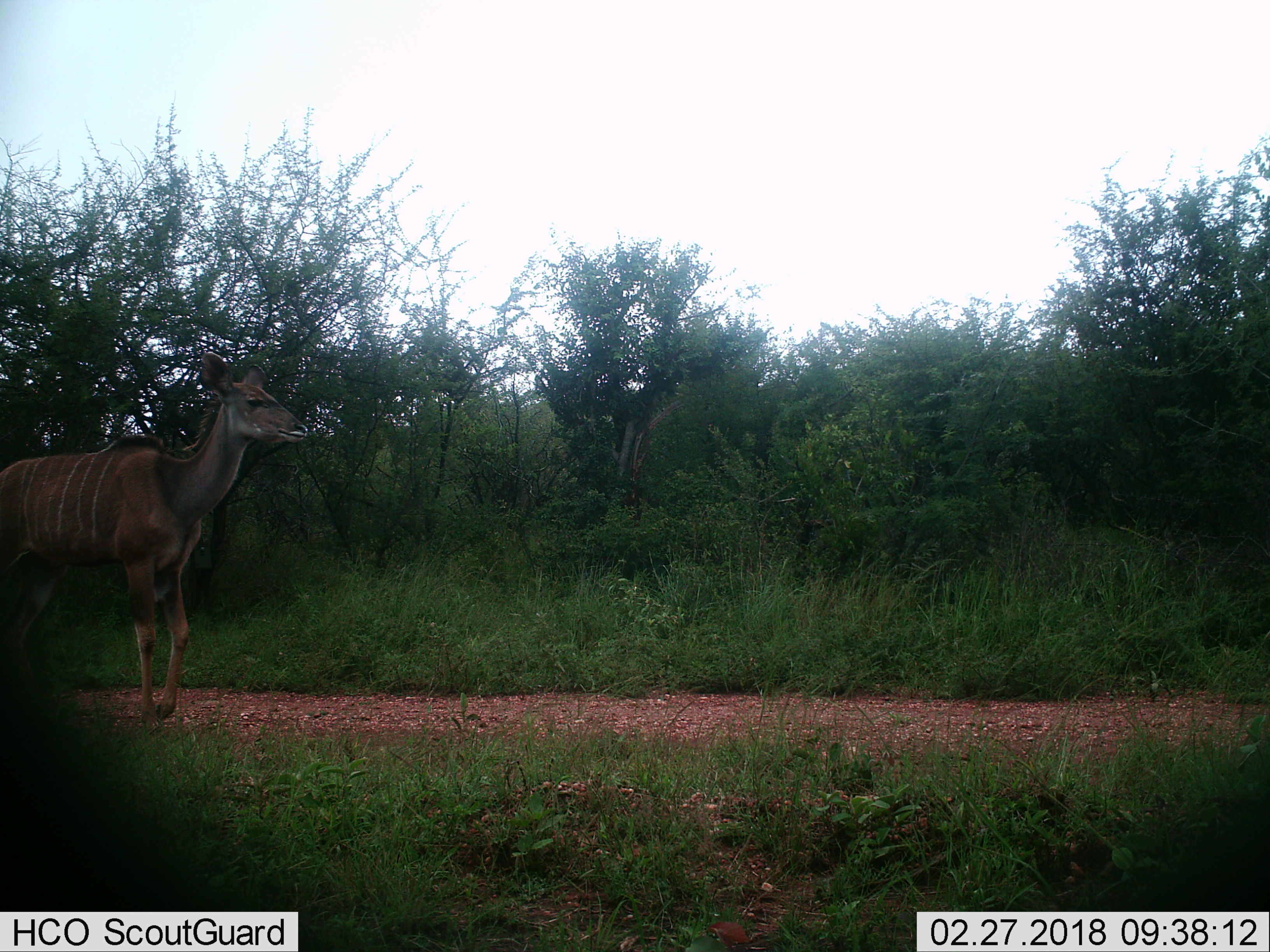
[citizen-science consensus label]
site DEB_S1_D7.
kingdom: Animalia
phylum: Chordata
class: Mammalia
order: Artiodactyla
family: Bovidae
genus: Tragelaphus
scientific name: Tragelaphus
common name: kudu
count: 1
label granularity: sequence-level